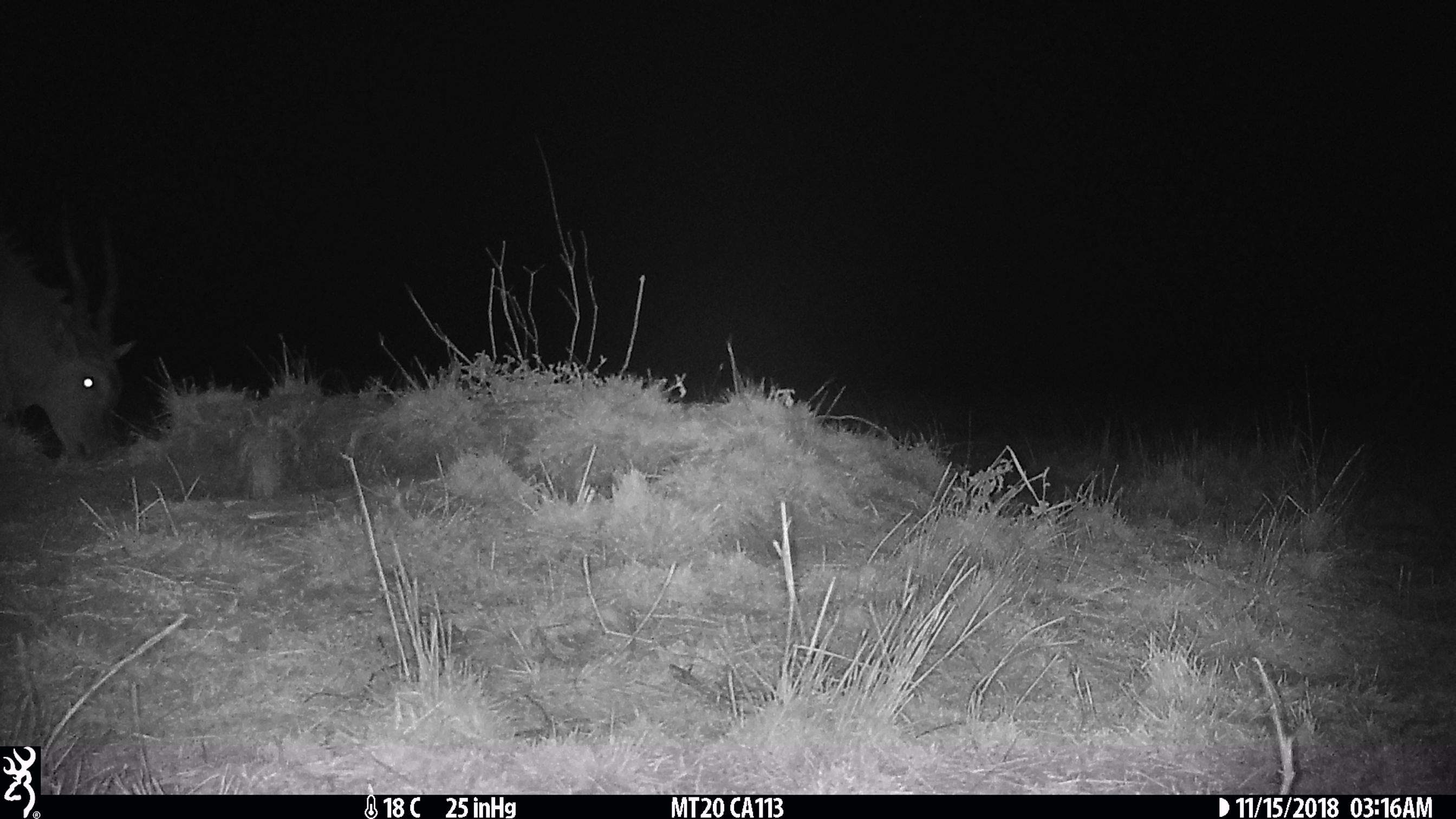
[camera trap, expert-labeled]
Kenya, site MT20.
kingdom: Animalia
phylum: Chordata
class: Mammalia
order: Artiodactyla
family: Bovidae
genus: Tragelaphus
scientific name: Tragelaphus oryx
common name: eland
Eland (Tragelaphus oryx).